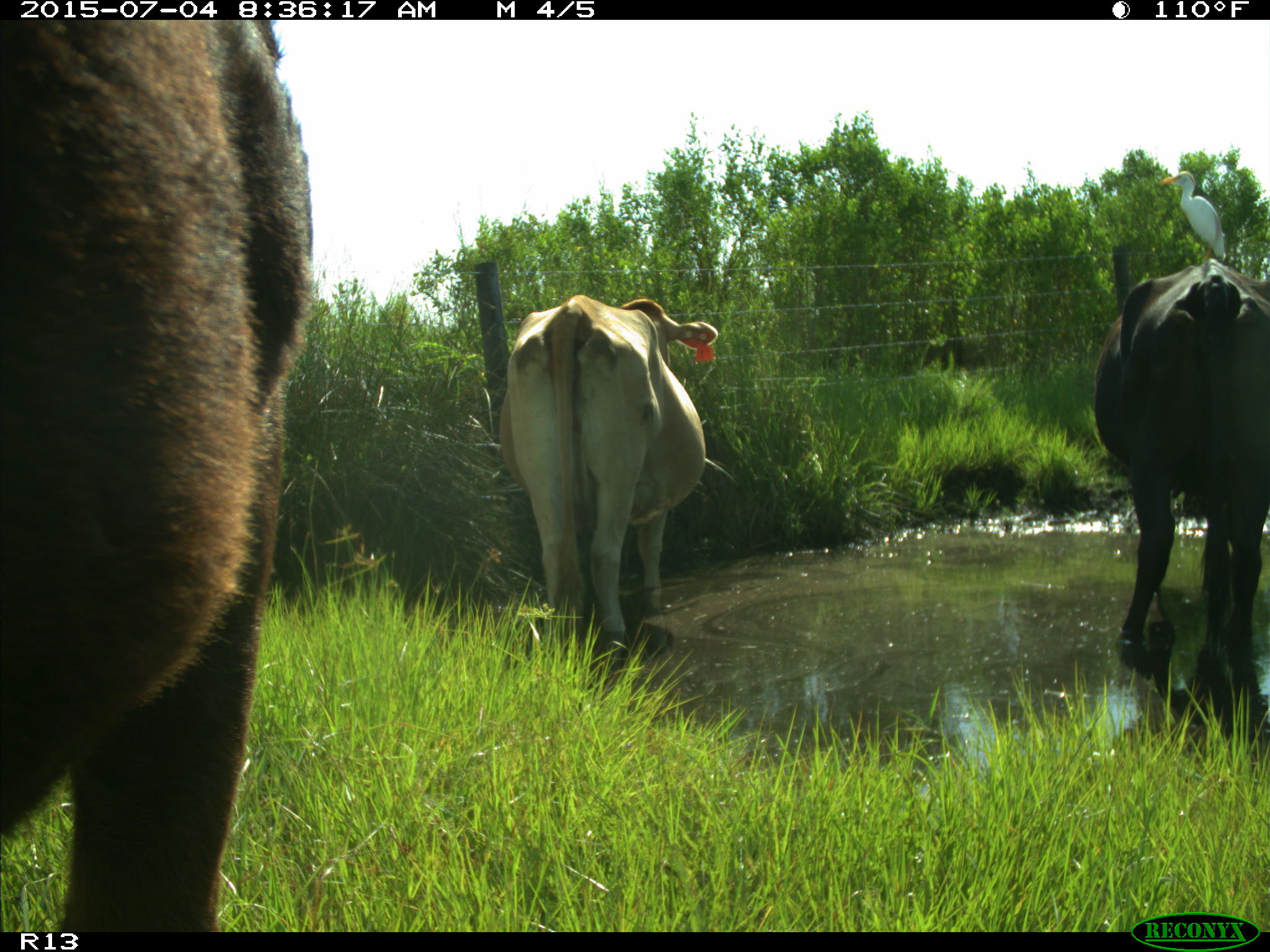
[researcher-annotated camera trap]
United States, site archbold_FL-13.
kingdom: Animalia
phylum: Chordata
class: Mammalia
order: Artiodactyla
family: Bovidae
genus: Bos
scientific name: Bos taurus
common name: domestic cow